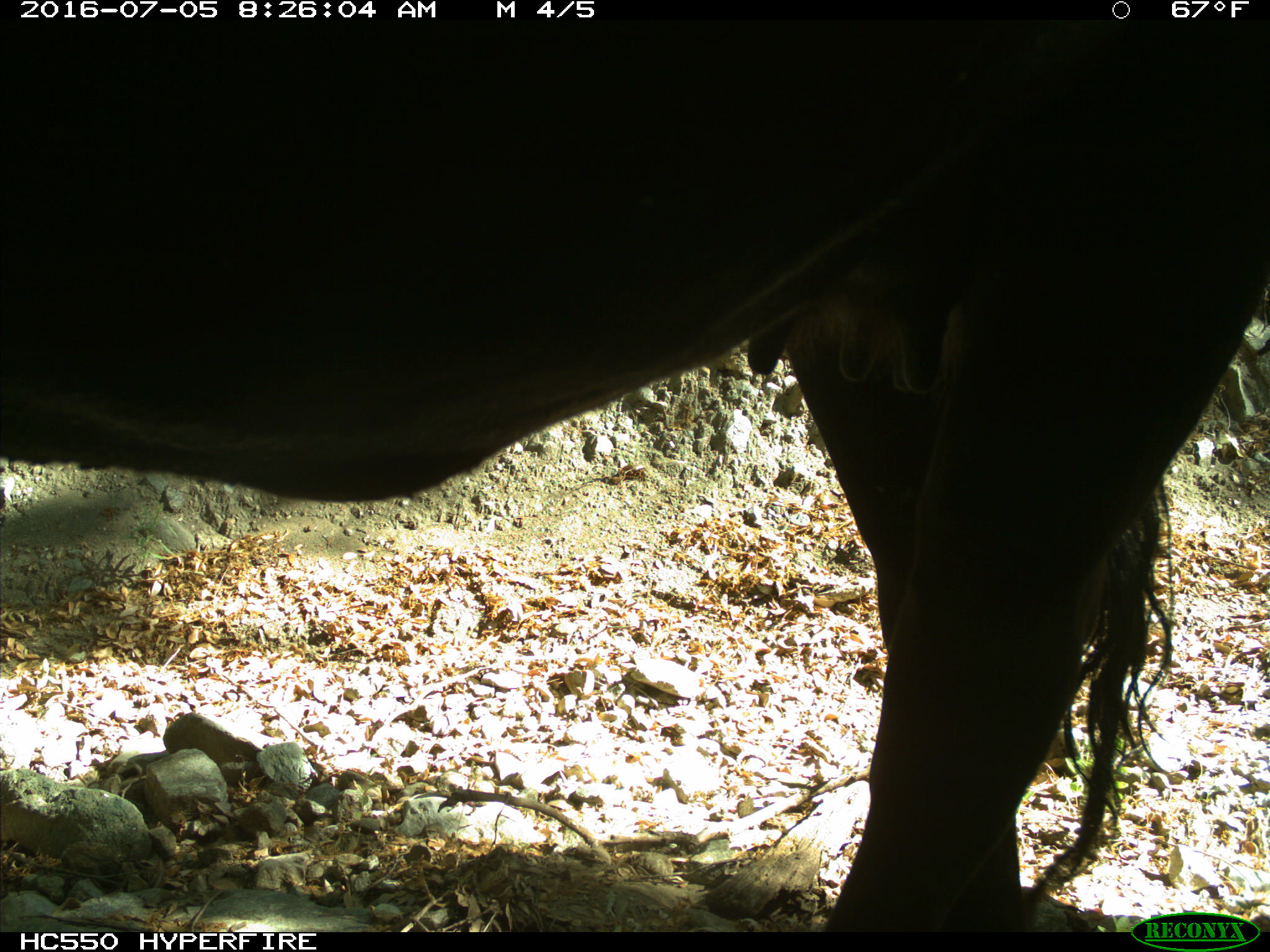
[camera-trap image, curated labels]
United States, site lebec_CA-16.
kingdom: Animalia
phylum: Chordata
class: Mammalia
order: Artiodactyla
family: Bovidae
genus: Bos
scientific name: Bos taurus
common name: domestic cow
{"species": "Bos taurus (domestic cow)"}